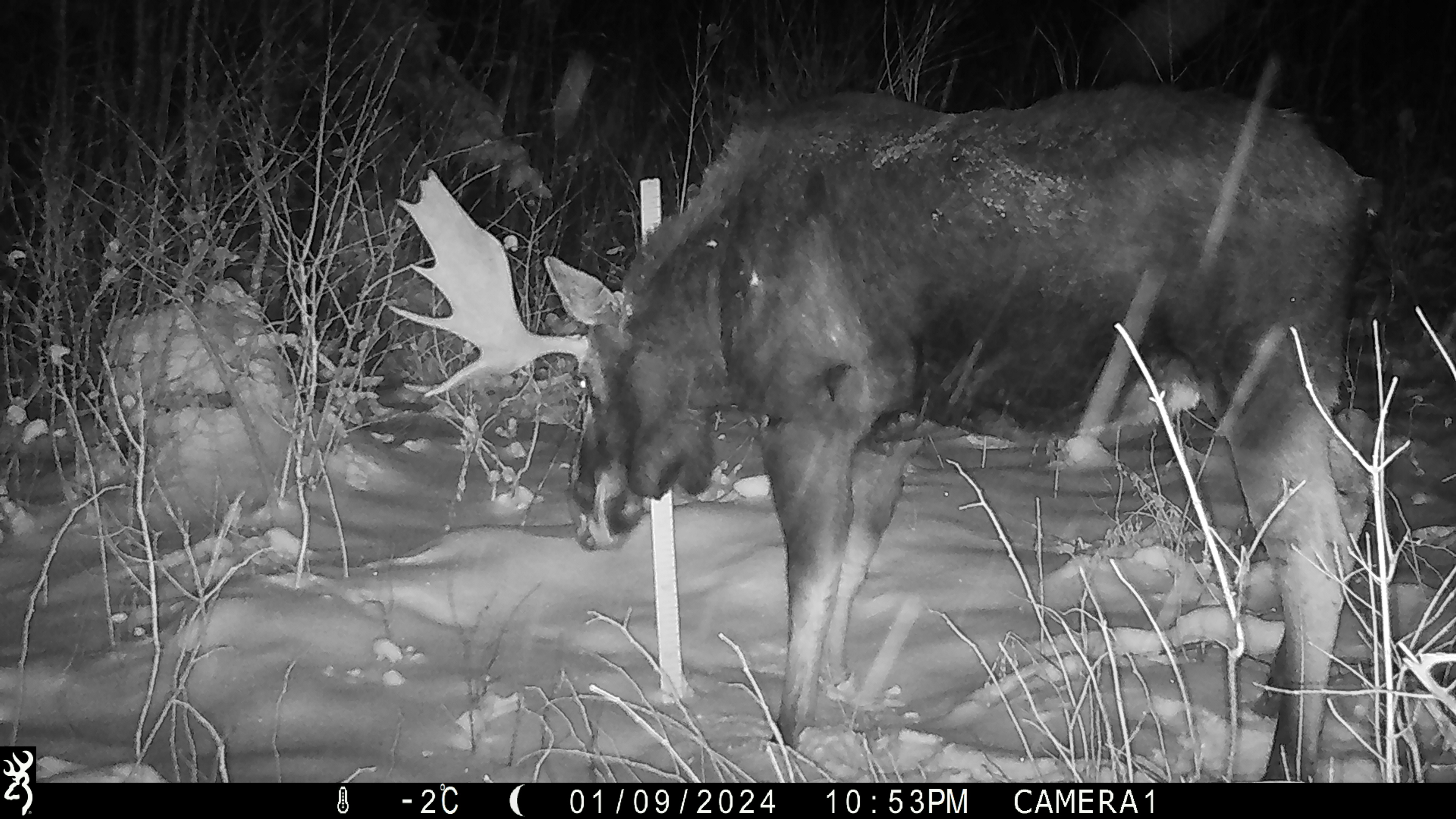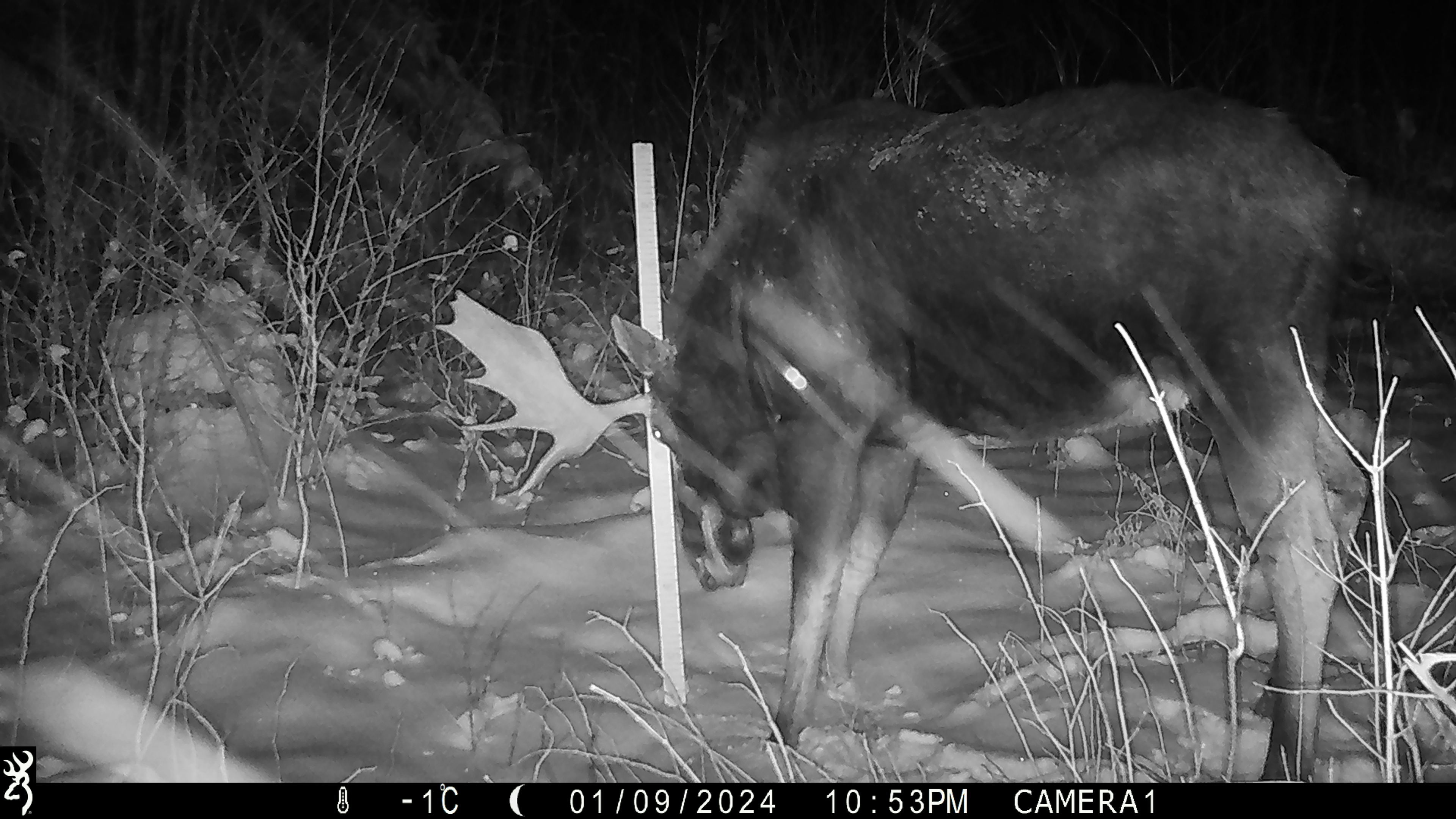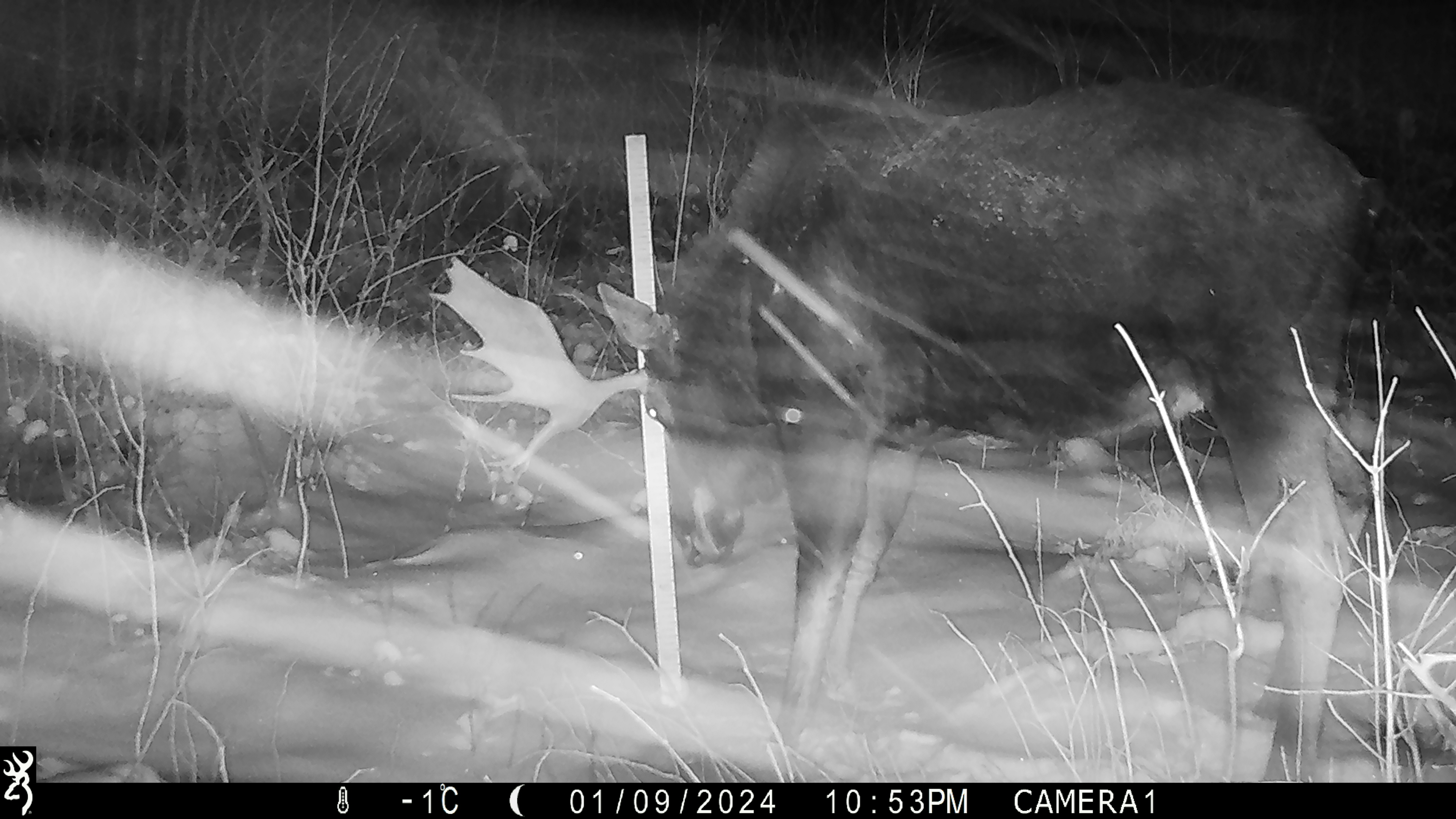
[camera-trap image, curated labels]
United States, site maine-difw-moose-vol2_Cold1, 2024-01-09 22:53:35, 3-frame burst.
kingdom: Animalia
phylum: Chordata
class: Mammalia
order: Artiodactyla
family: Cervidae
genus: Alces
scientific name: Alces alces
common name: moose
Moose (Alces alces).